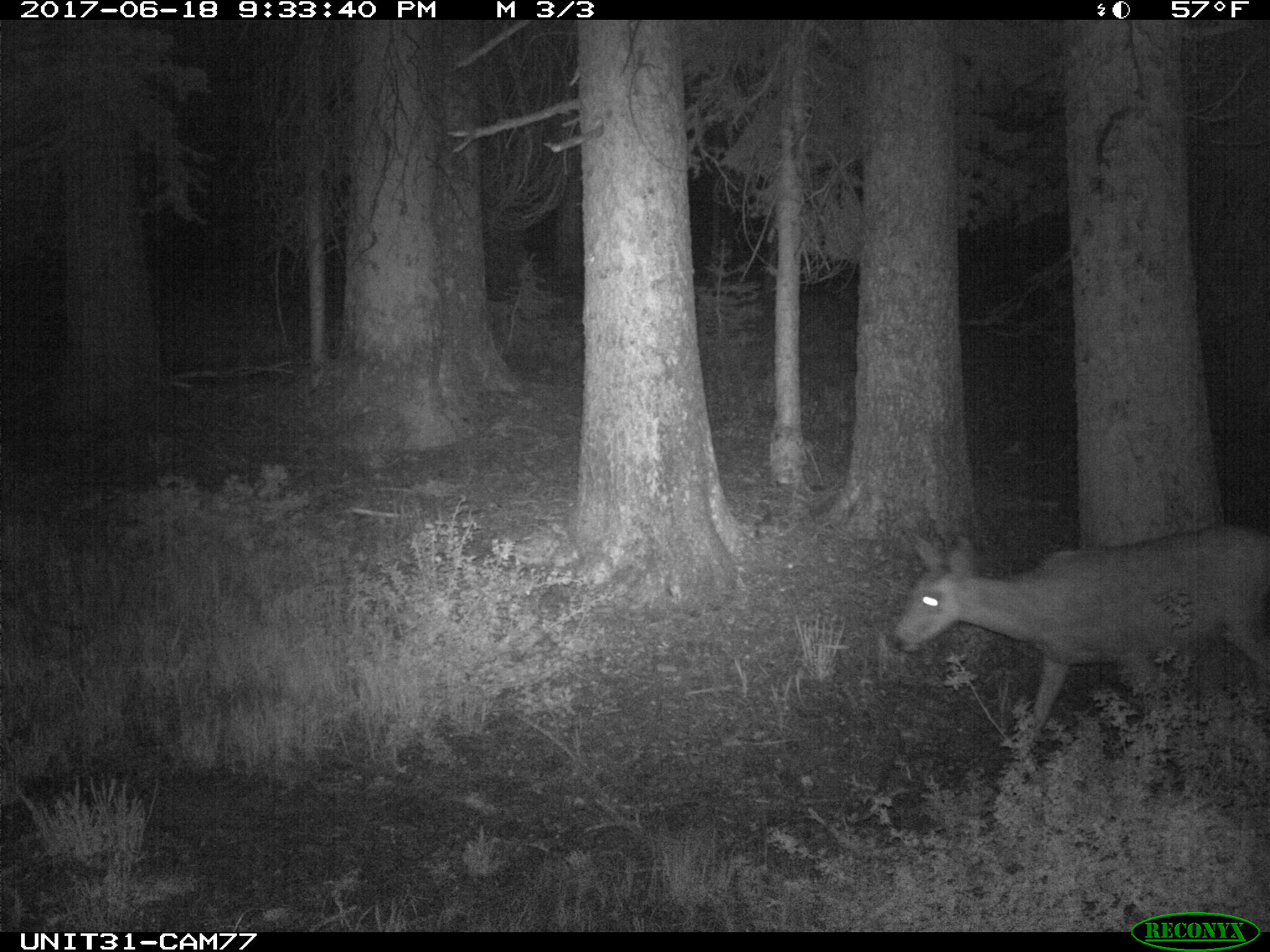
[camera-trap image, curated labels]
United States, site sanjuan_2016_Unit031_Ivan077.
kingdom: Animalia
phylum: Chordata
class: Mammalia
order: Artiodactyla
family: Cervidae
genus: Odocoileus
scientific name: Odocoileus hemionus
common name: mule deer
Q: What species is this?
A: Odocoileus hemionus (mule deer).